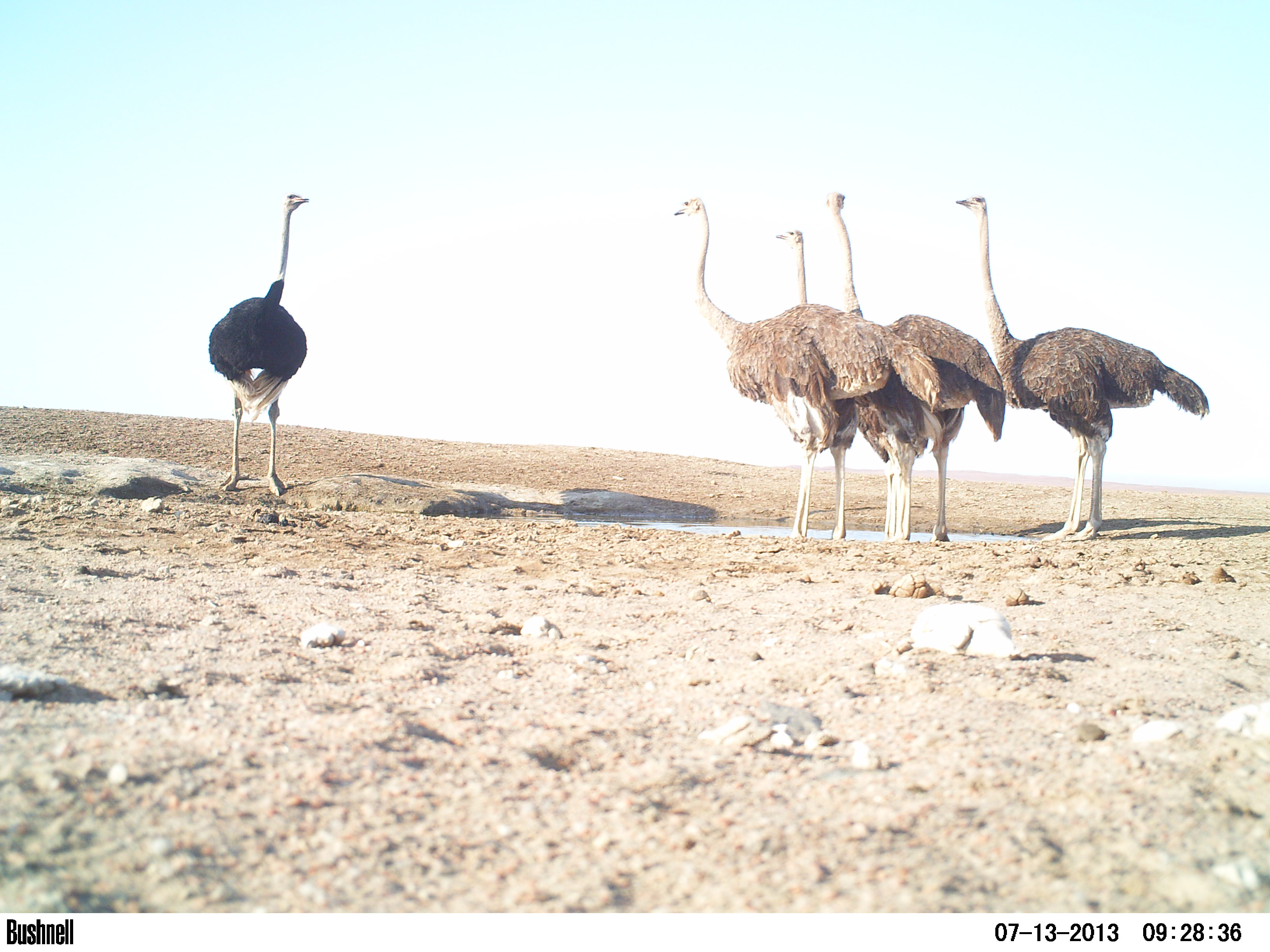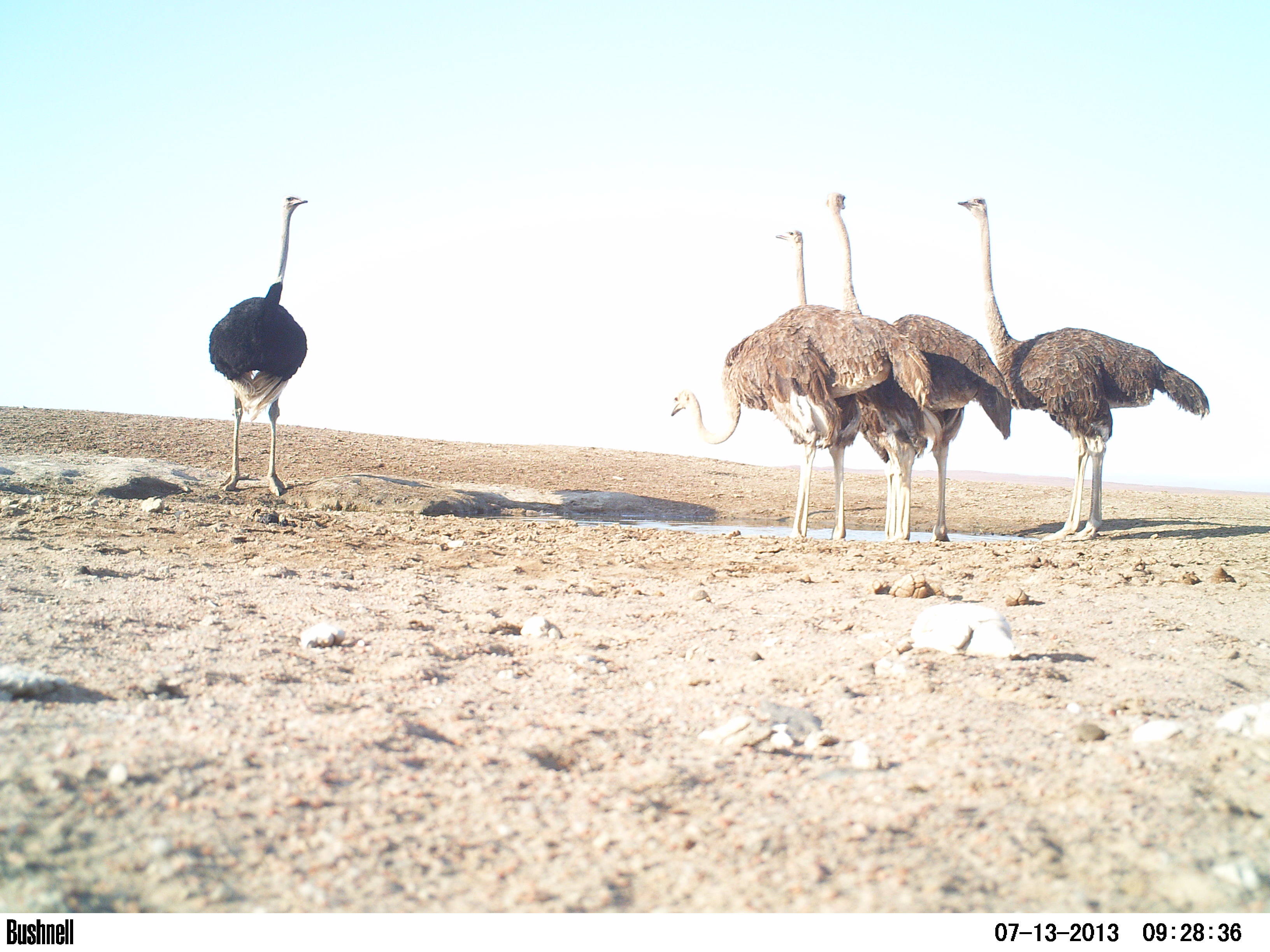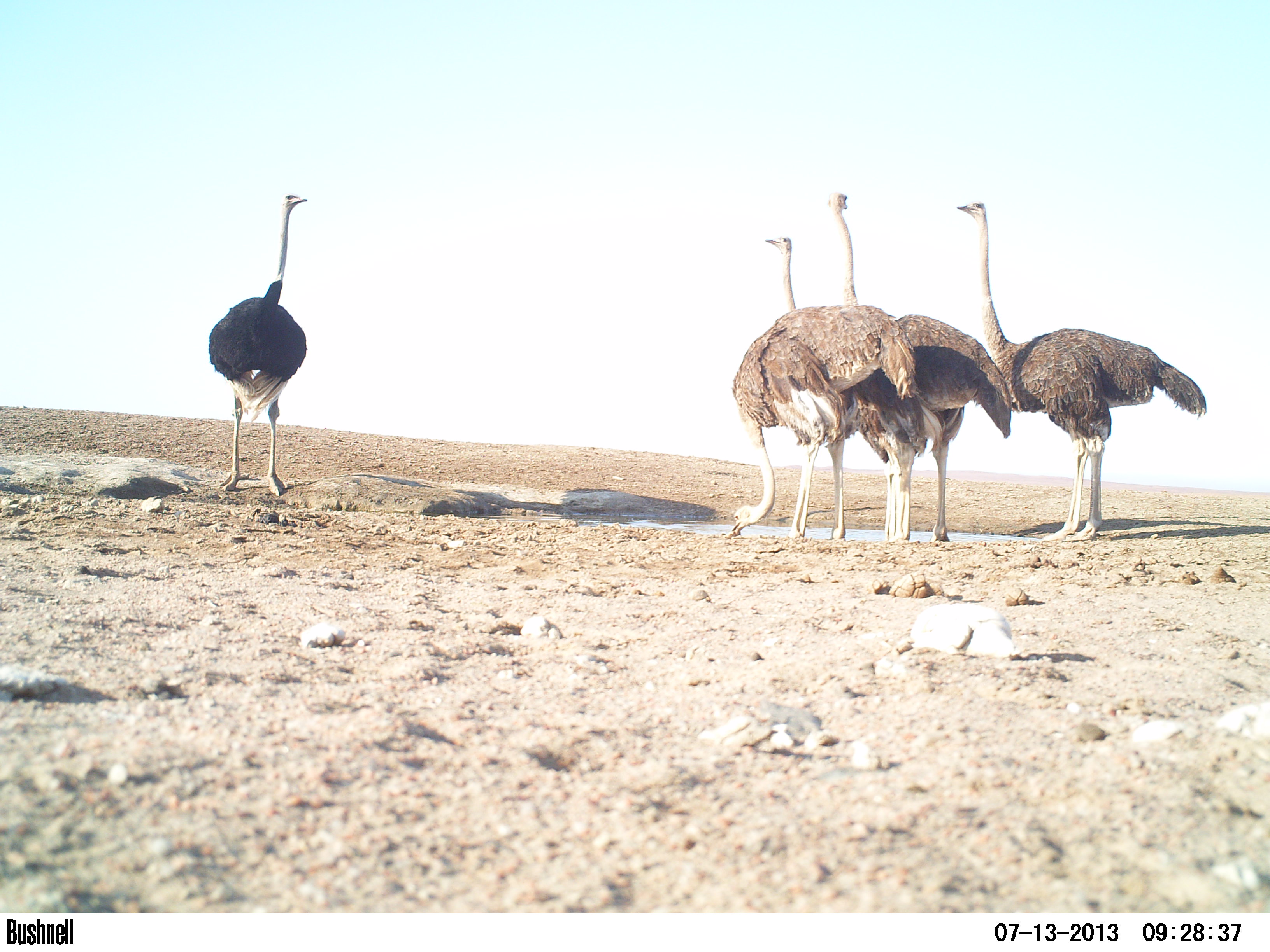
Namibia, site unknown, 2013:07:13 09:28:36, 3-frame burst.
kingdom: Animalia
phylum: Chordata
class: Aves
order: Struthioniformes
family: Struthionidae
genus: Struthio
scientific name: Struthio camelus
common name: common ostrich